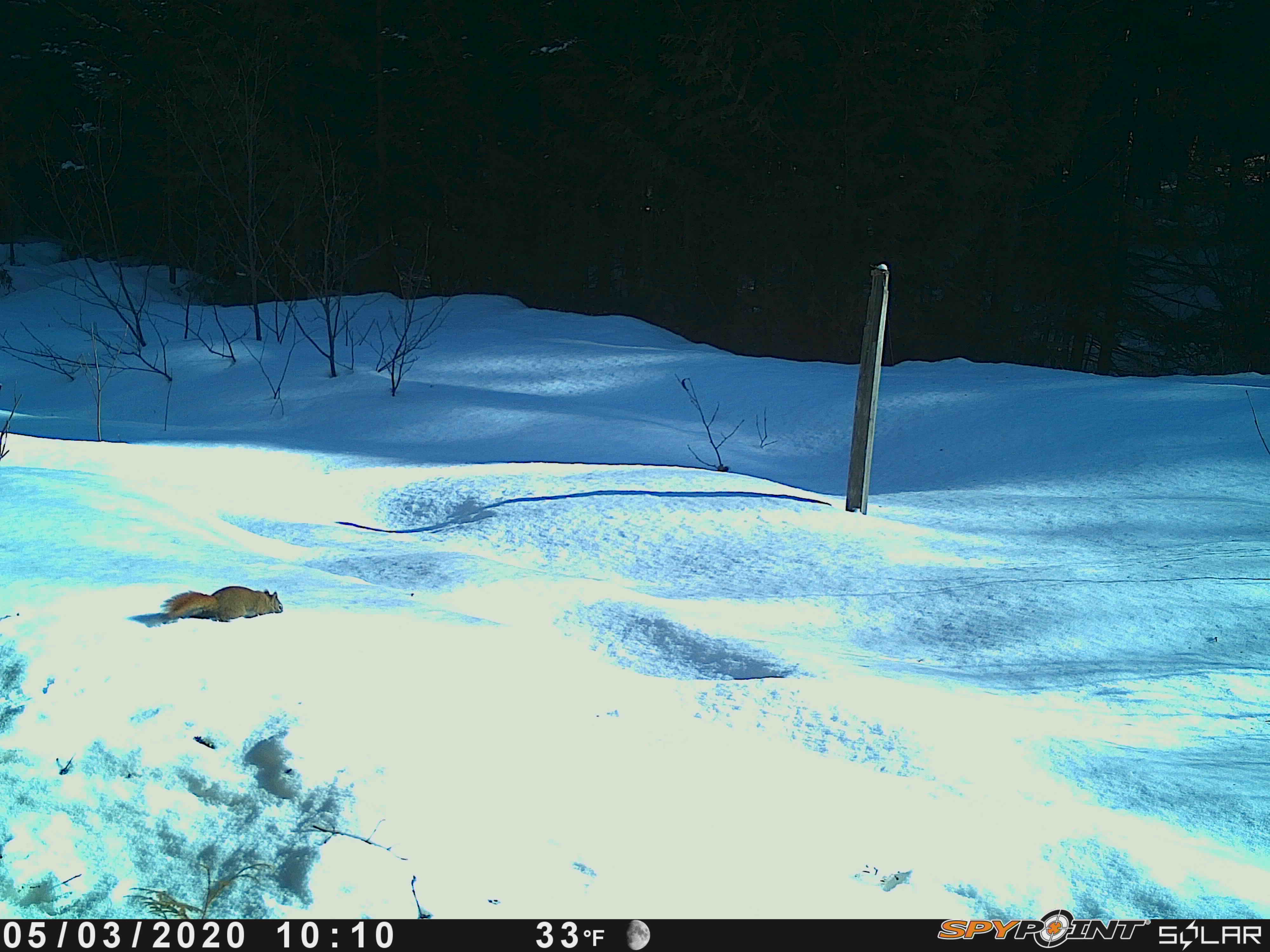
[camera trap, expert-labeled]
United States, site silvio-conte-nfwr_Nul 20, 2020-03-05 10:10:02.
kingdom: Animalia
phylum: Chordata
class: Mammalia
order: Rodentia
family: Sciuridae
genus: Tamiasciurus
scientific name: Tamiasciurus hudsonicus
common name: red squirrel